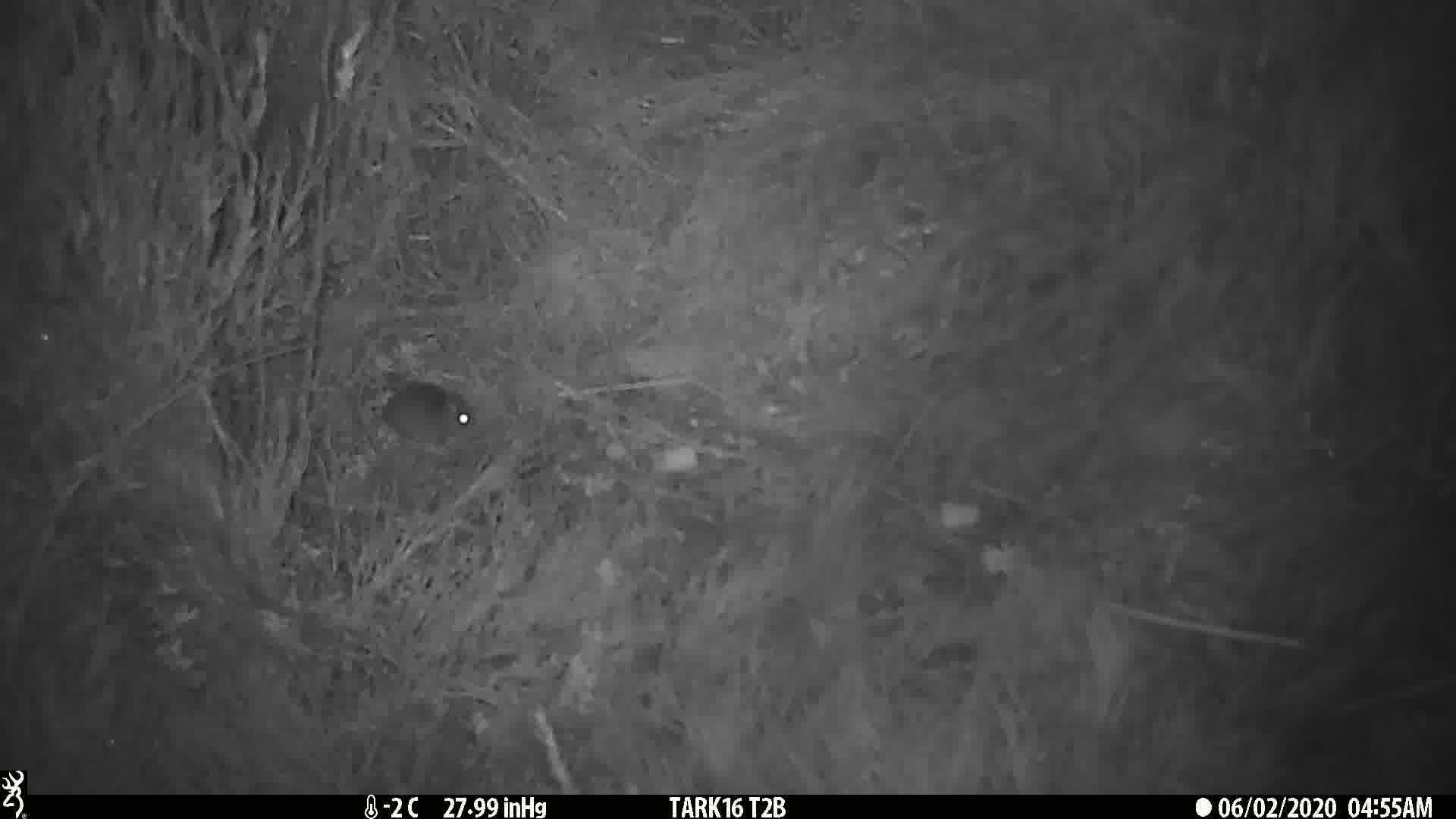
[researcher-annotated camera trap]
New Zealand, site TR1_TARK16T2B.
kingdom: Animalia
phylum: Chordata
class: Mammalia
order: Rodentia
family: Muridae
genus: Mus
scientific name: Mus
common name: mouse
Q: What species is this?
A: Mouse (Mus).